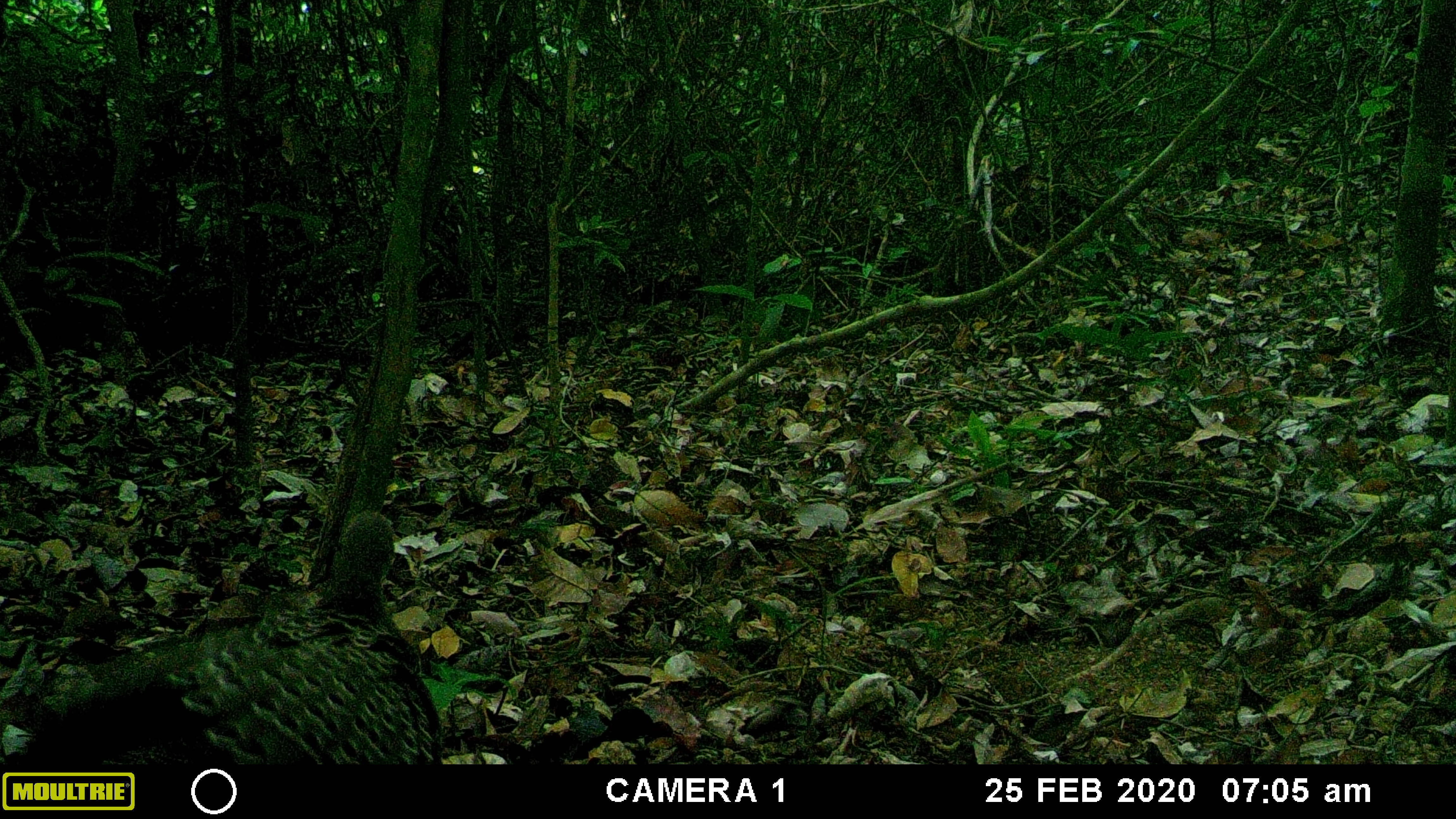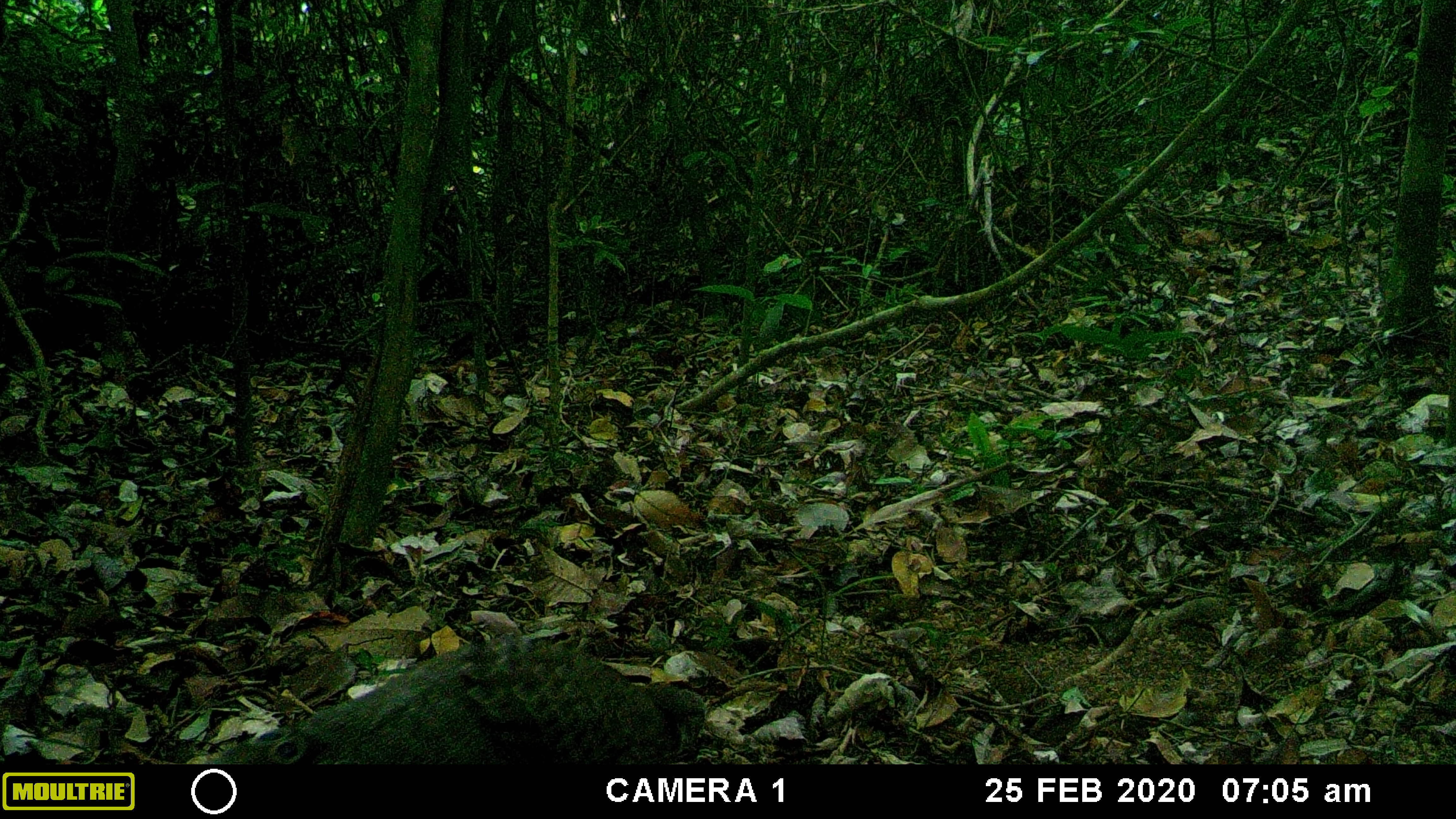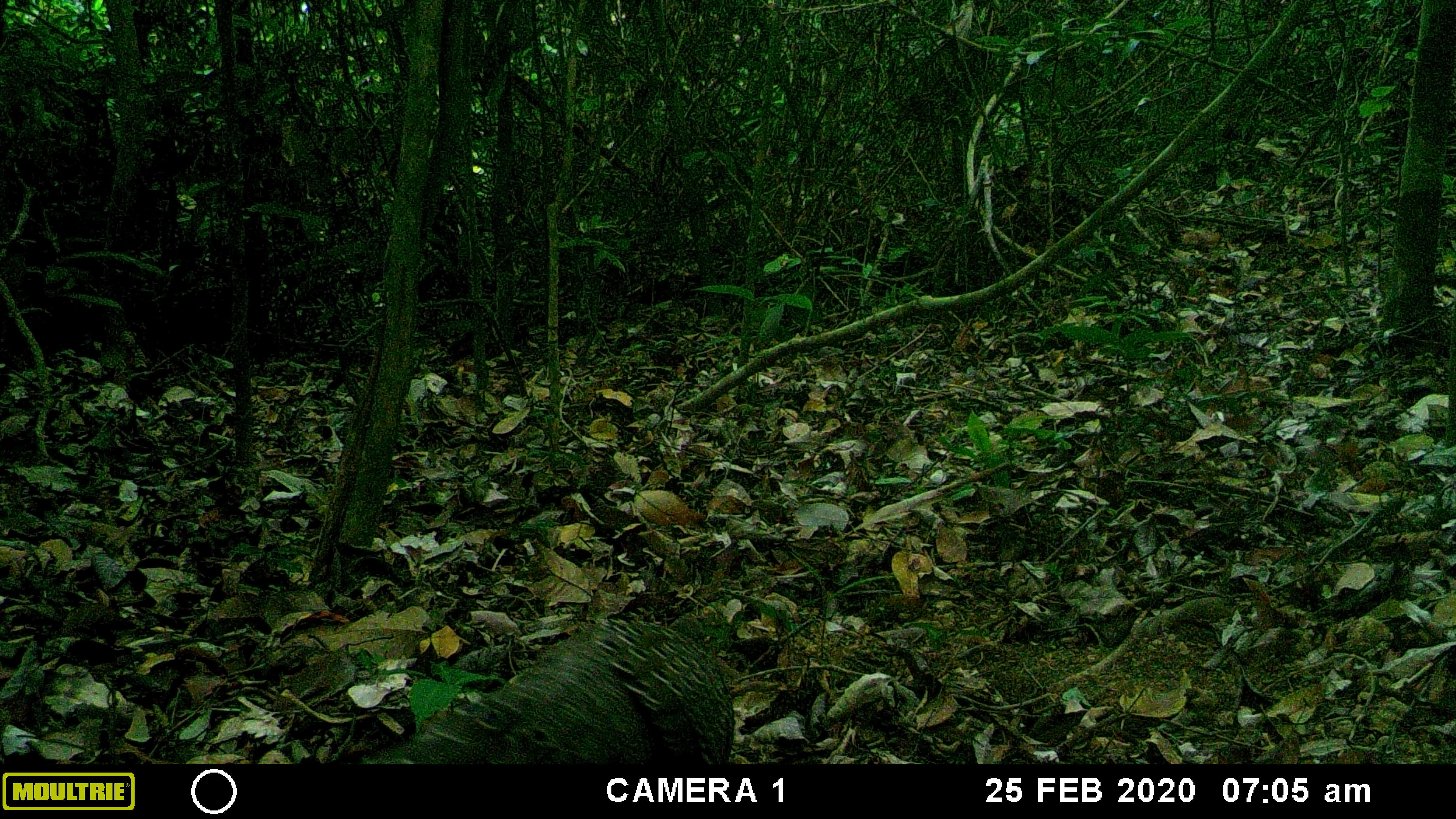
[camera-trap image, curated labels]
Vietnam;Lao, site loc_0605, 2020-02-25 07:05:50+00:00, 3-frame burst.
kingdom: Animalia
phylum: Chordata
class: Aves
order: Galliformes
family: Phasianidae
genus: Polyplectron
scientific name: Polyplectron bicalcaratum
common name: gray peacock-pheasant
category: grey peacock pheasant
Grey peacock pheasant (gray peacock-pheasant) (Polyplectron bicalcaratum). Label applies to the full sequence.